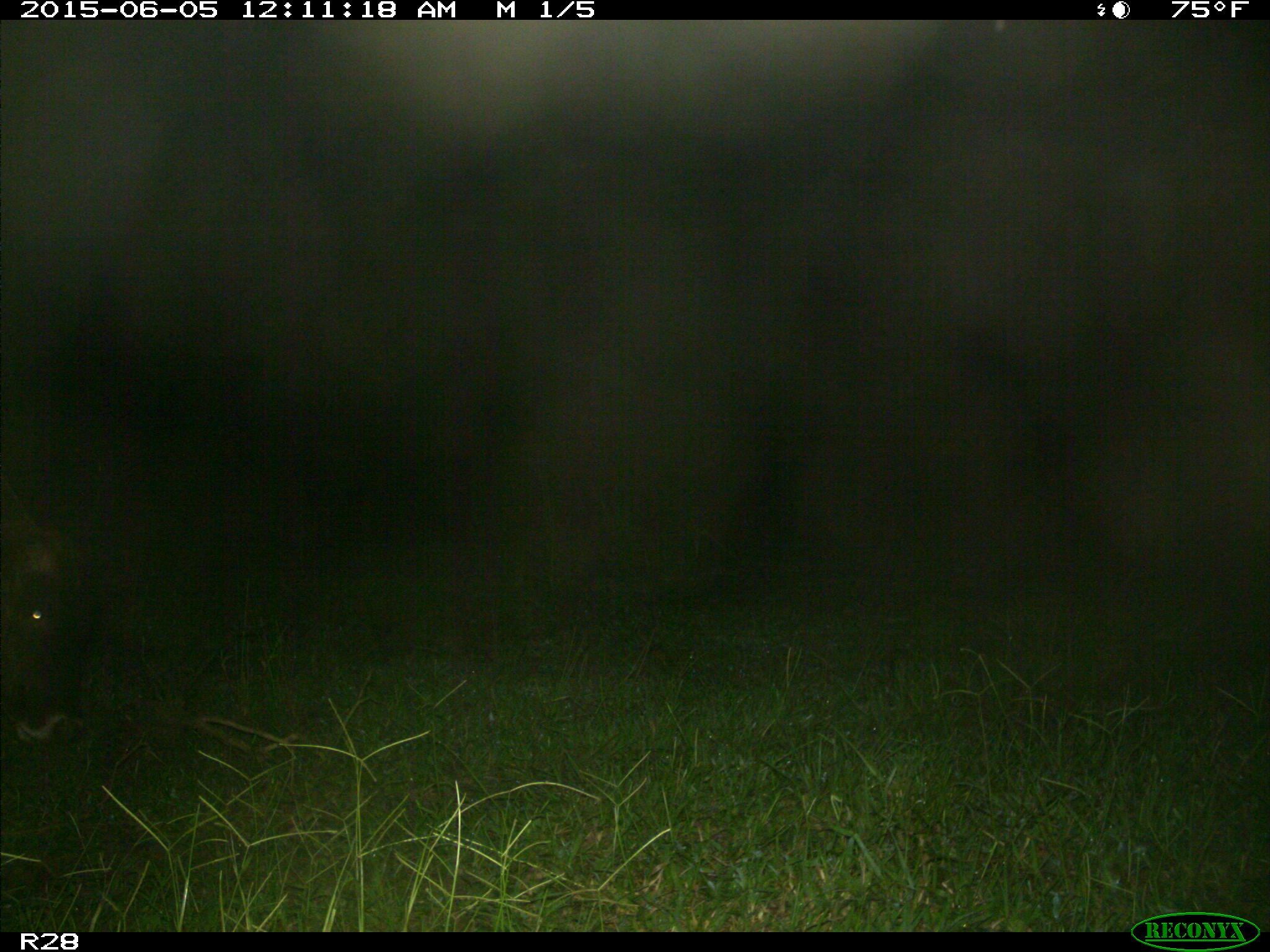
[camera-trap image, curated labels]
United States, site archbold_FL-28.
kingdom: Animalia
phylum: Chordata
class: Mammalia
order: Artiodactyla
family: Bovidae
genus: Bos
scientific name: Bos taurus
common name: domestic cow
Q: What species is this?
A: Bos taurus (domestic cow).